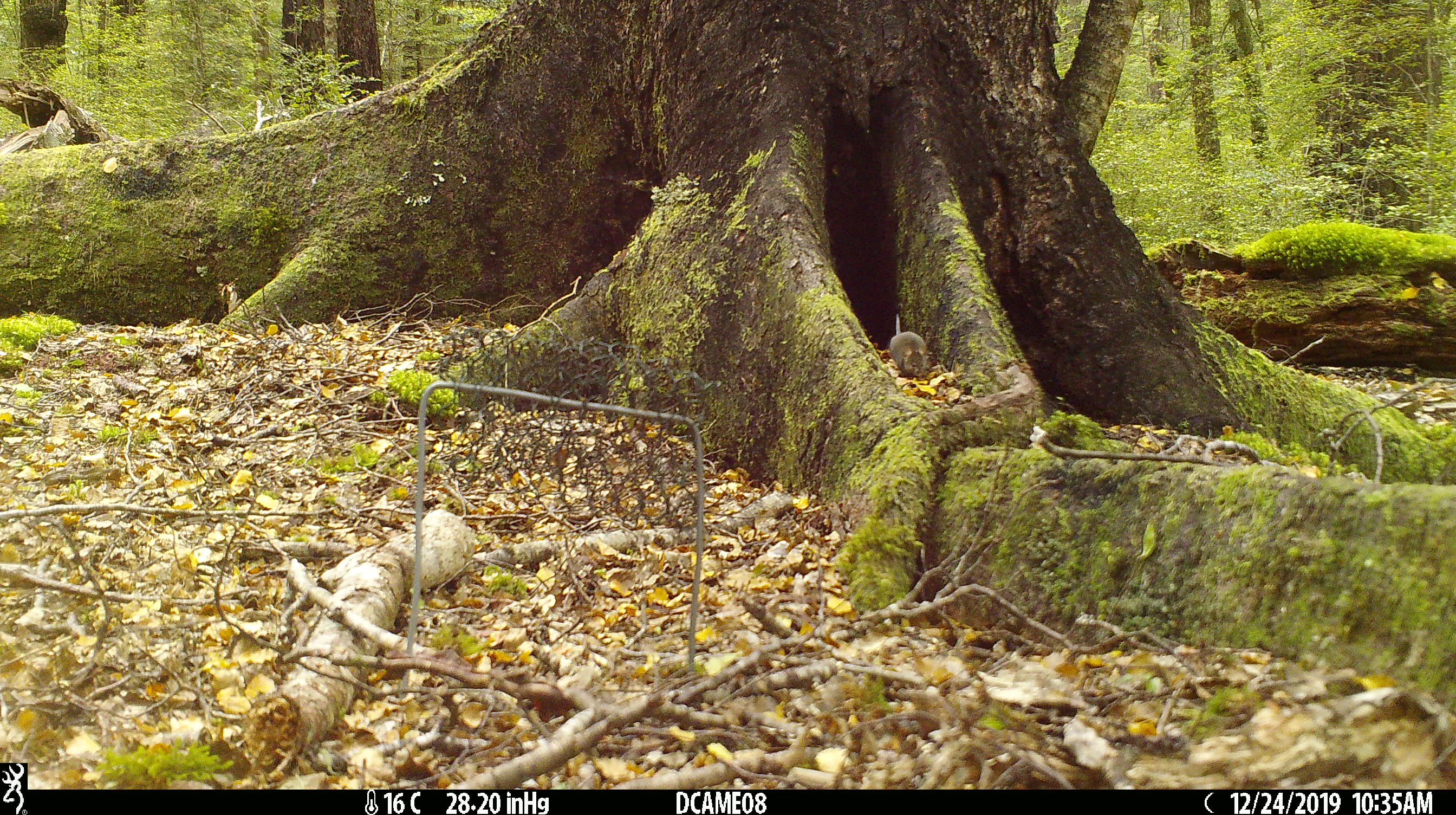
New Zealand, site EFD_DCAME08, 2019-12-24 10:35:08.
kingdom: Animalia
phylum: Chordata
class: Mammalia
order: Rodentia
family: Muridae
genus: Mus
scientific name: Mus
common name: mouse